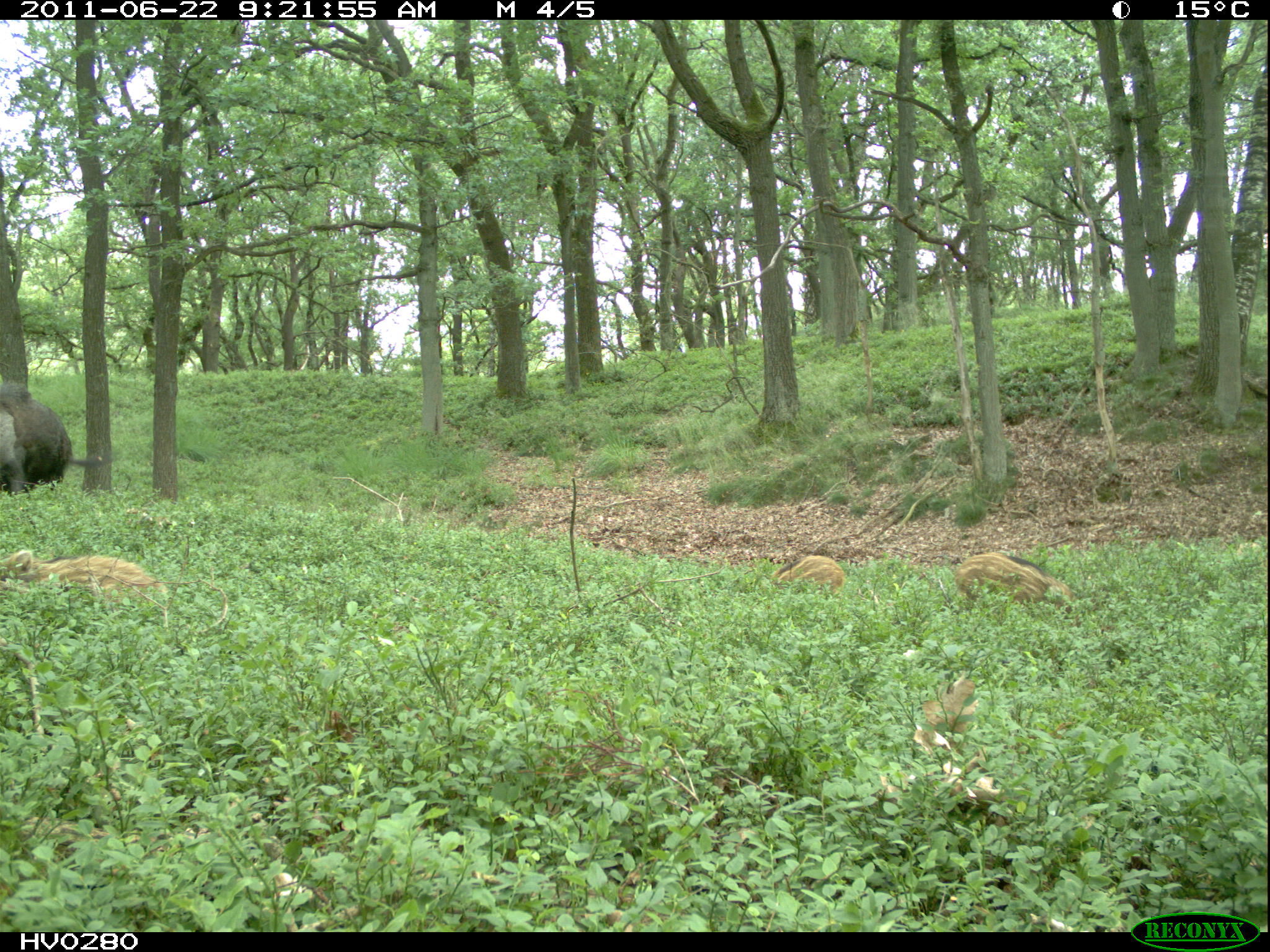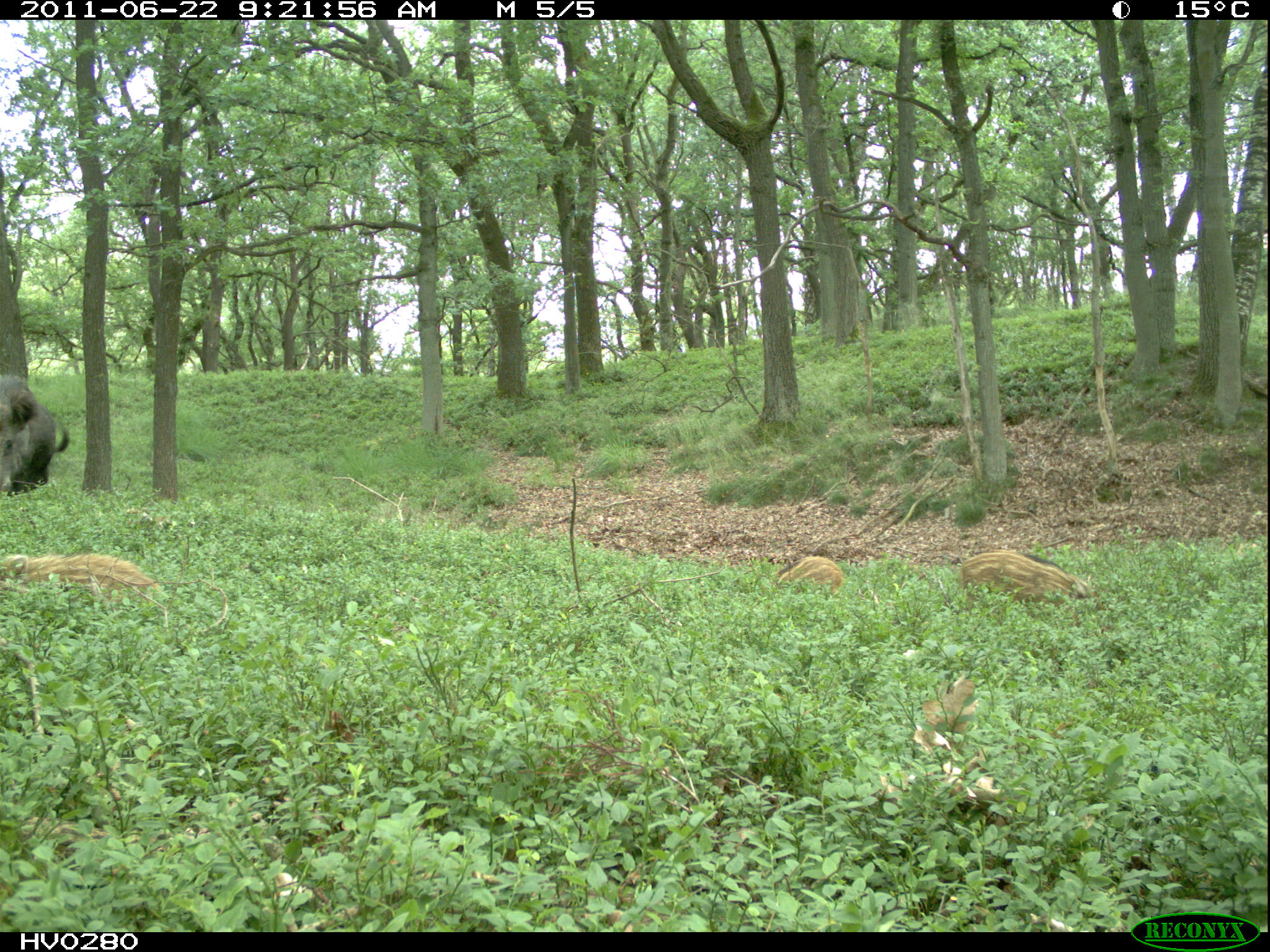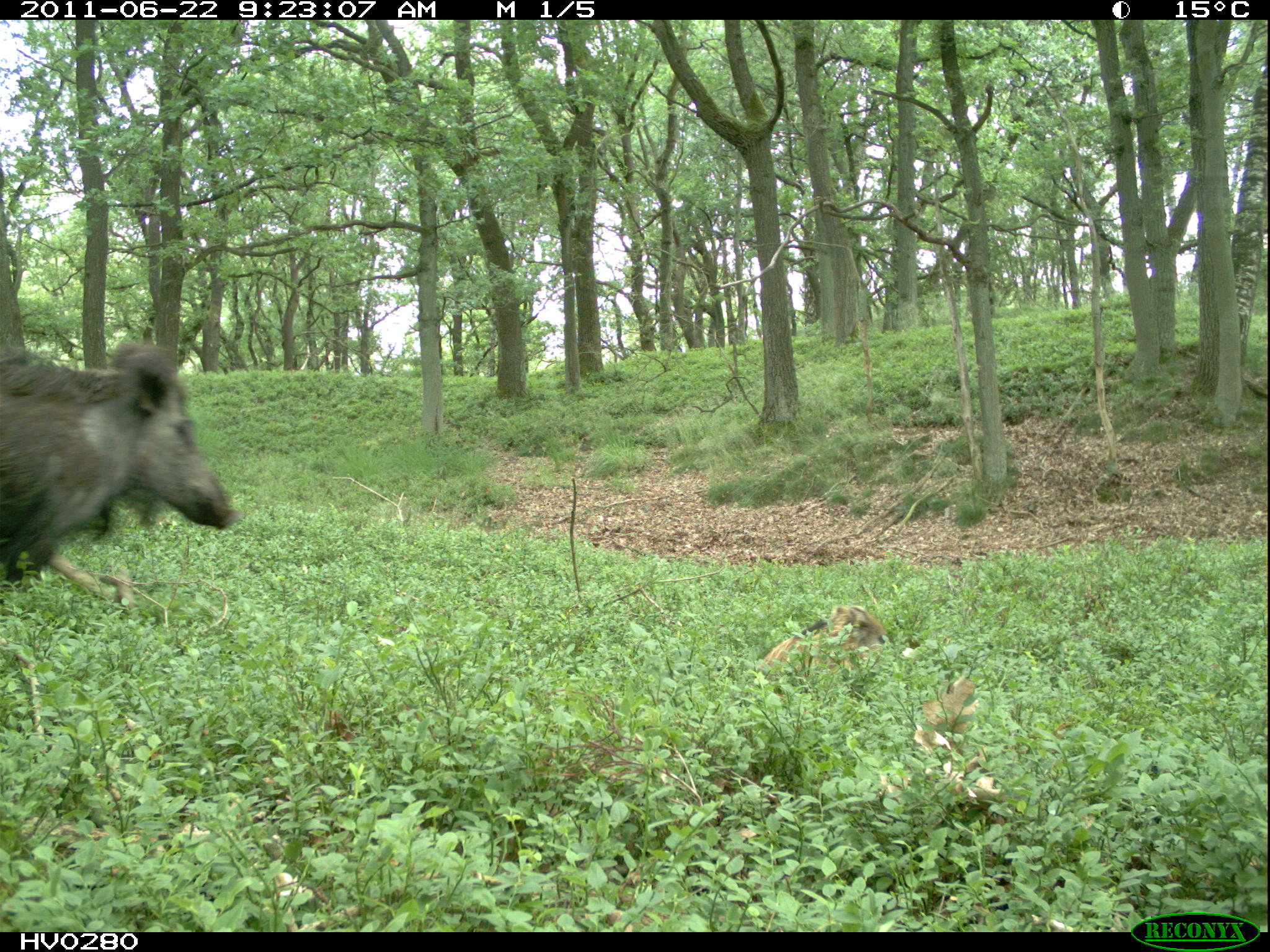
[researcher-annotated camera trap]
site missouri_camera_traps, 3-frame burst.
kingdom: Animalia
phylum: Chordata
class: Mammalia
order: Artiodactyla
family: Suidae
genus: Sus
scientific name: Sus scrofa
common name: wild boar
Wild boar (Sus scrofa). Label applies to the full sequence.